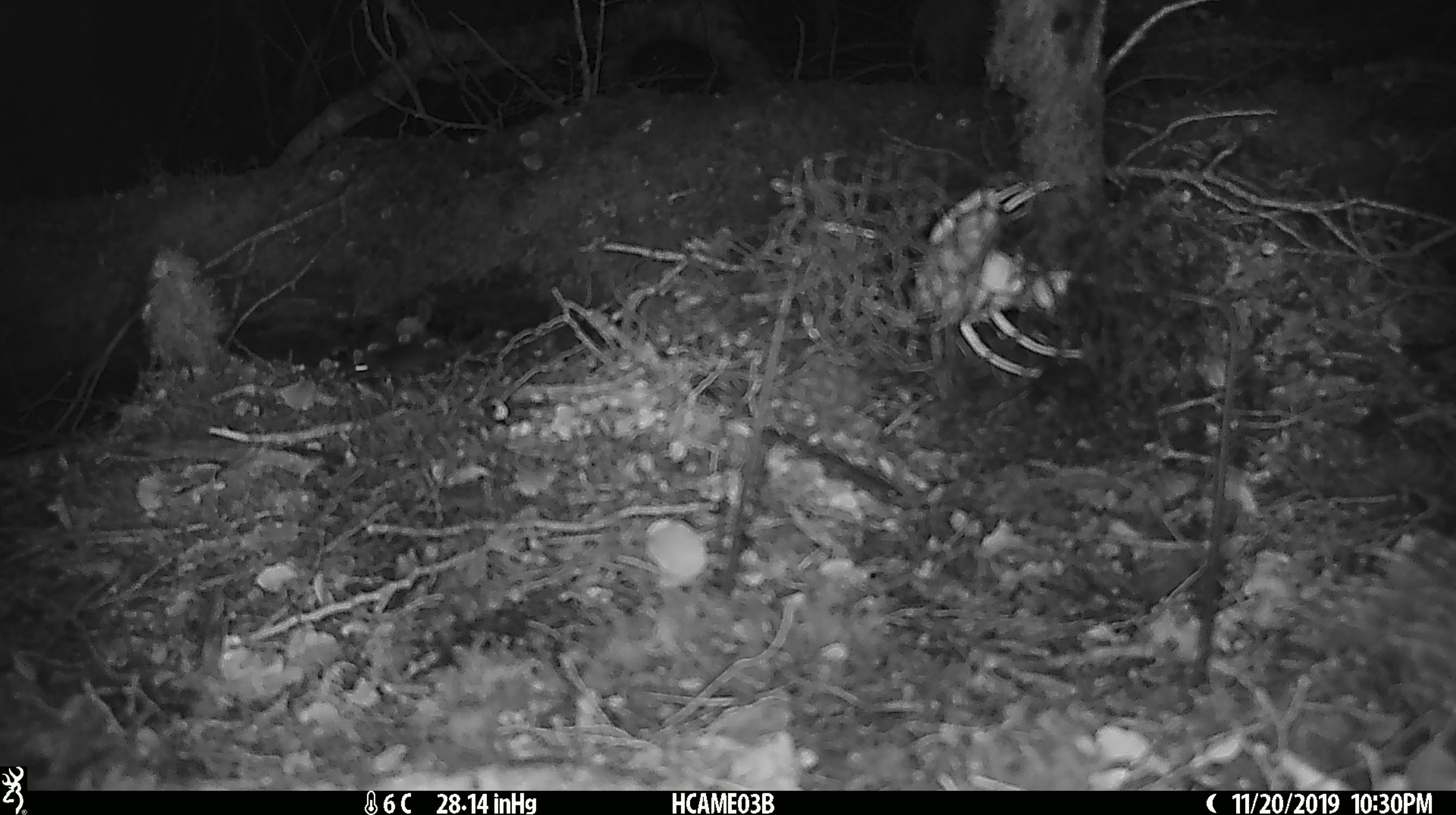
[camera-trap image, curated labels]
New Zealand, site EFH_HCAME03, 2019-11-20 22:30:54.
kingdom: Animalia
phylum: Chordata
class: Mammalia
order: Rodentia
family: Muridae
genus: Mus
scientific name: Mus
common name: mouse